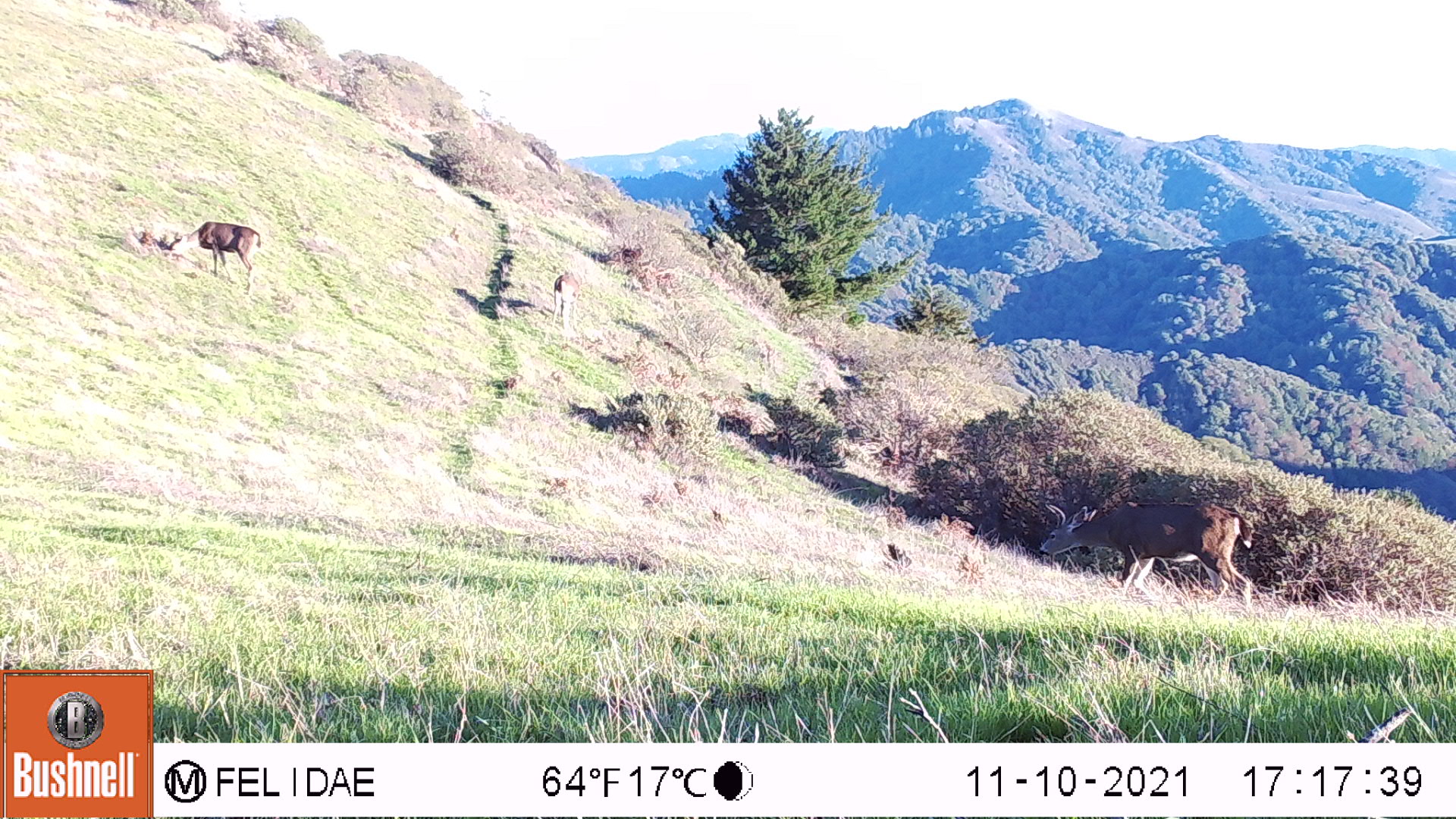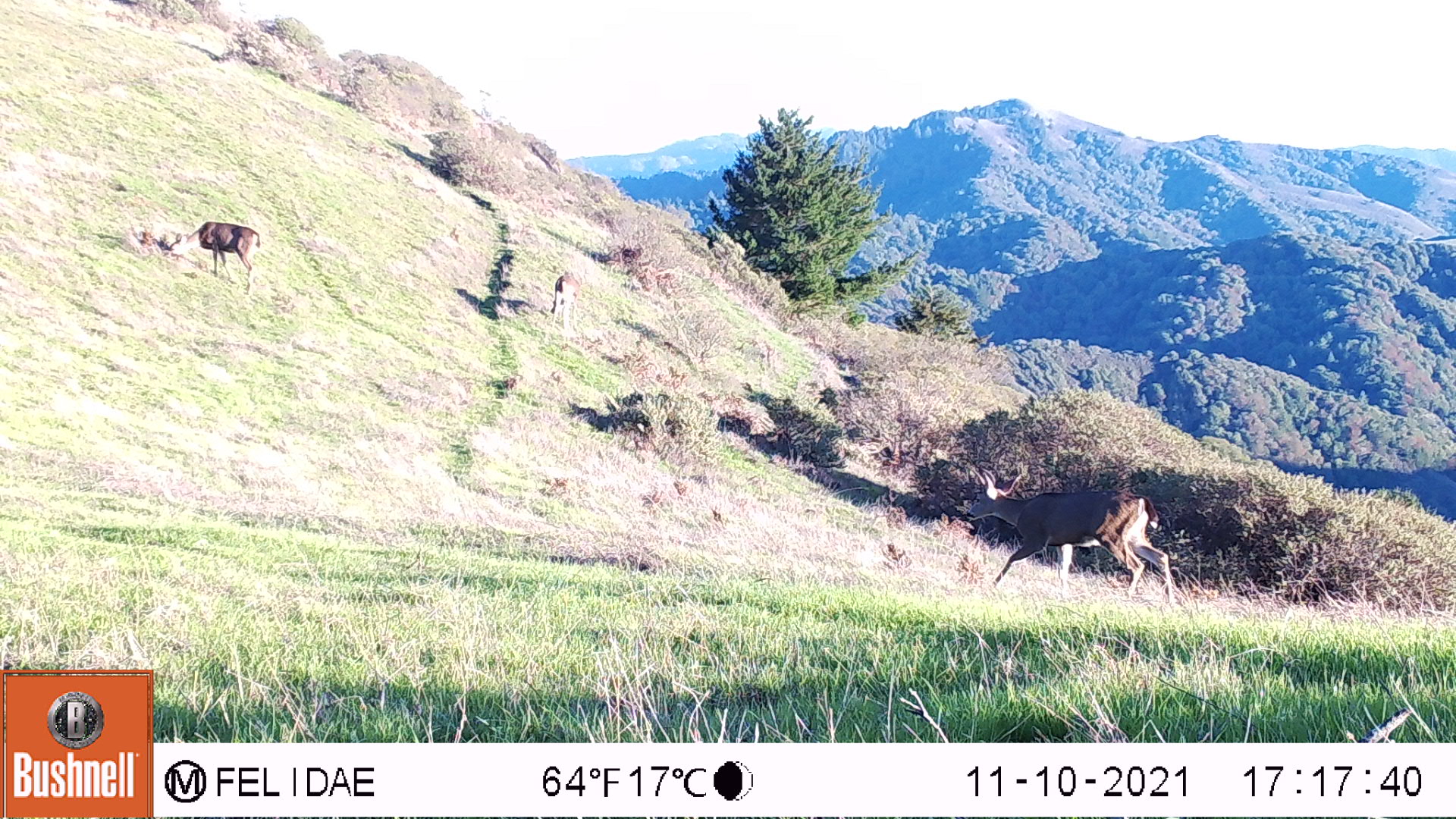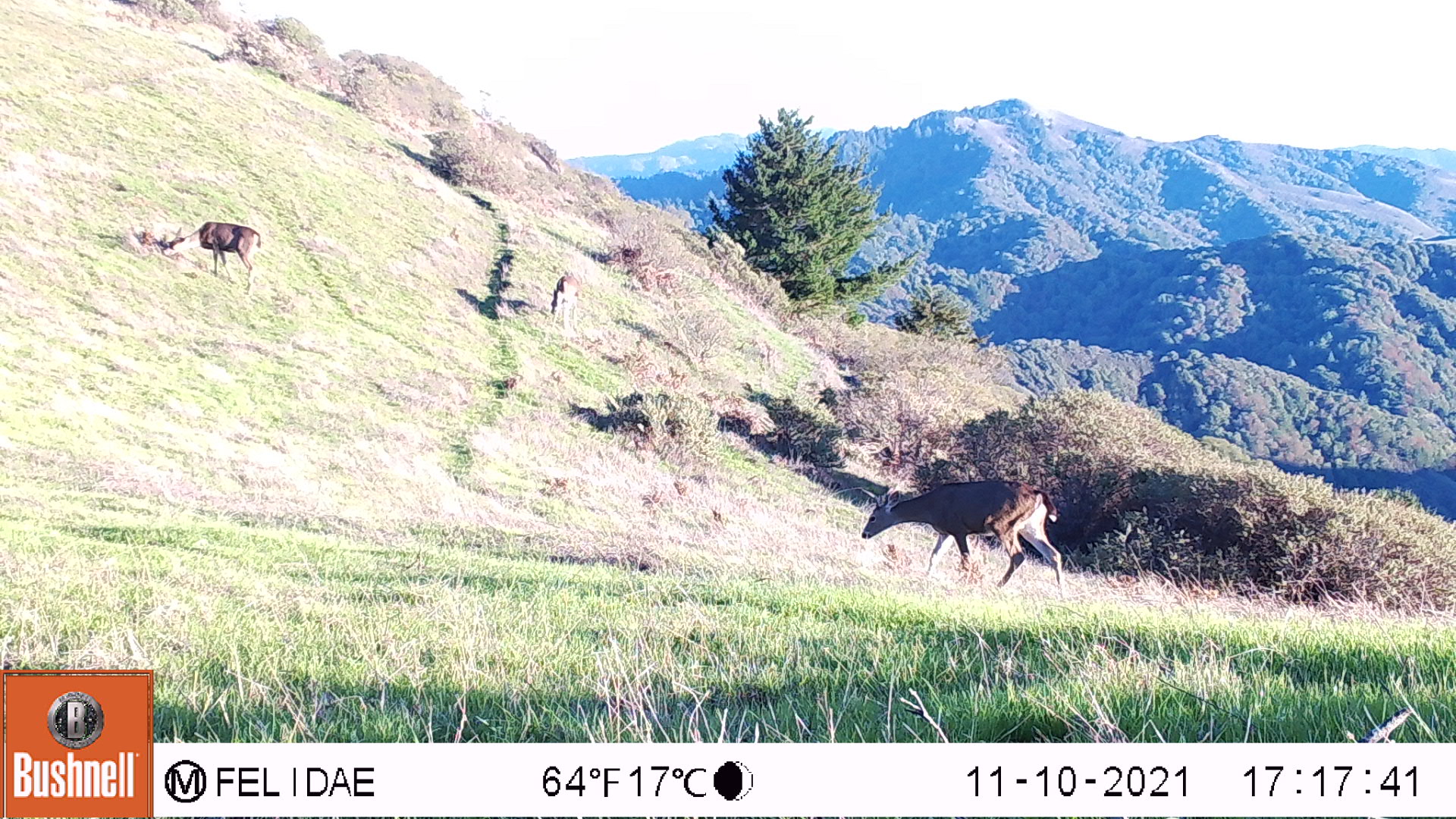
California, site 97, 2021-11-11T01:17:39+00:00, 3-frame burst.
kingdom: Animalia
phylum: Chordata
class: Mammalia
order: Artiodactyla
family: Cervidae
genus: Odocoileus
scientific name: Odocoileus hemionus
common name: mule deer